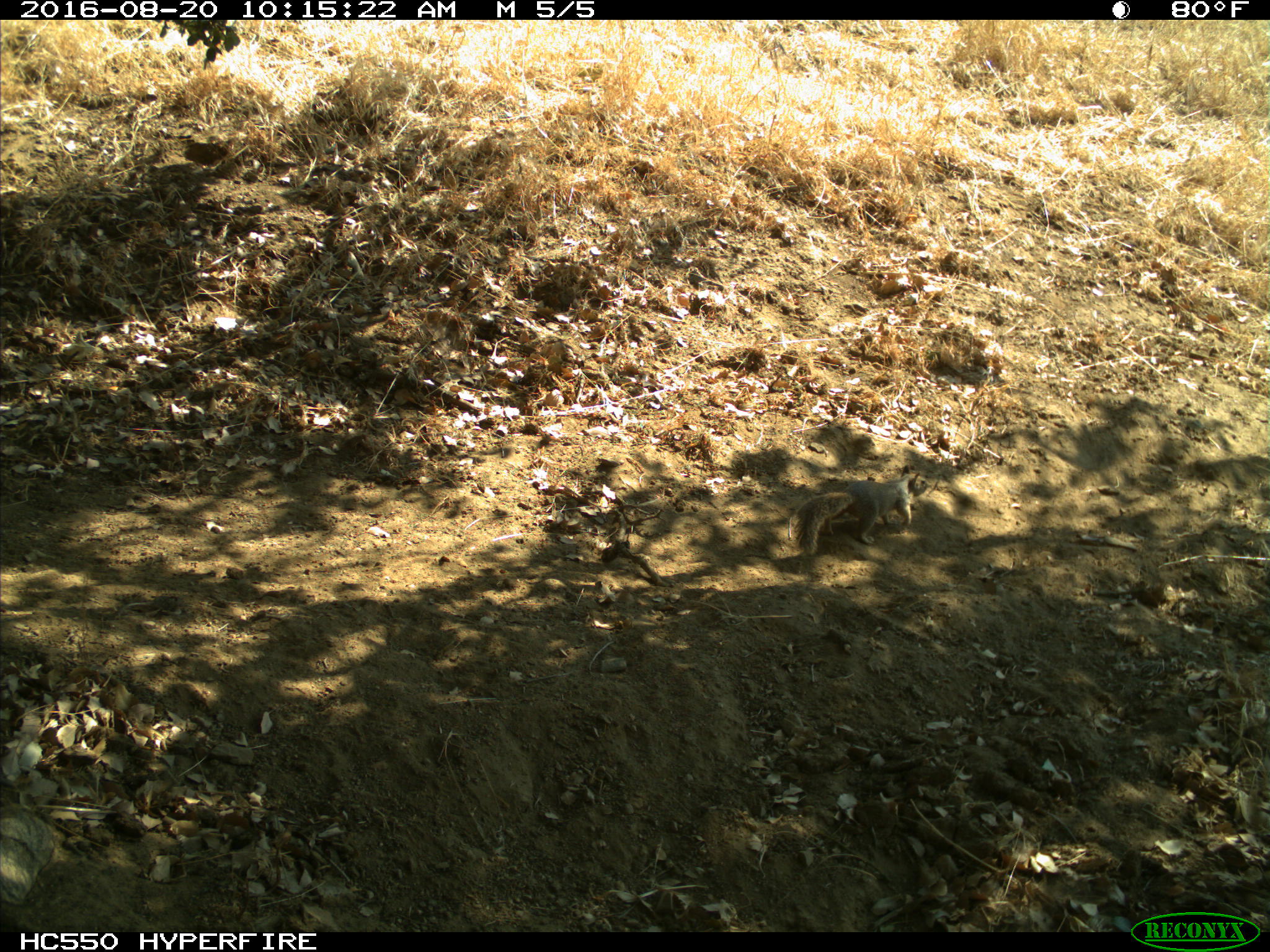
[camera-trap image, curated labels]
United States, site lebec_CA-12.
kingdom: Animalia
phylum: Chordata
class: Mammalia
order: Rodentia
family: Sciuridae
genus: Otospermophilus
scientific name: Otospermophilus beecheyi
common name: california ground squirrel